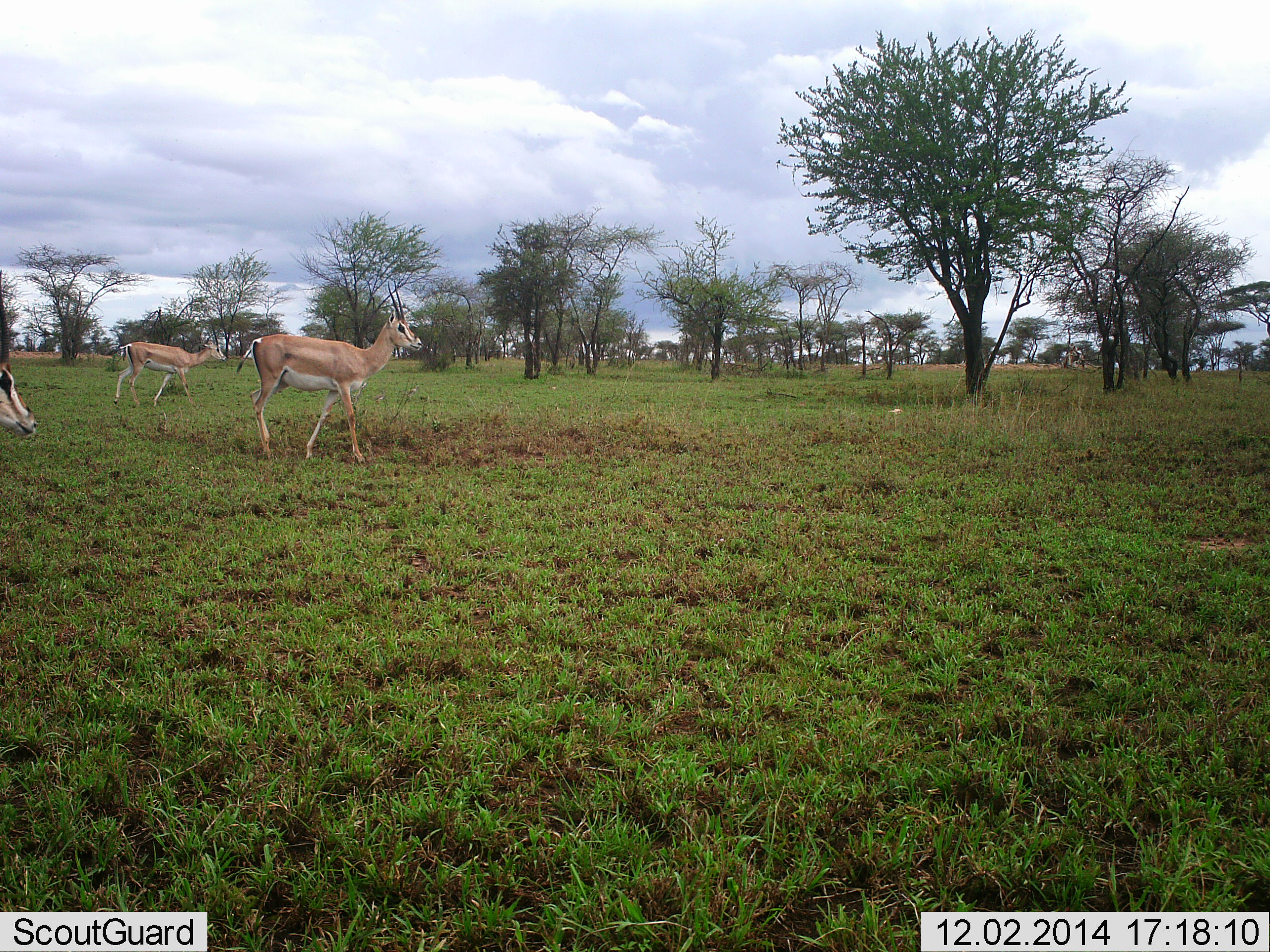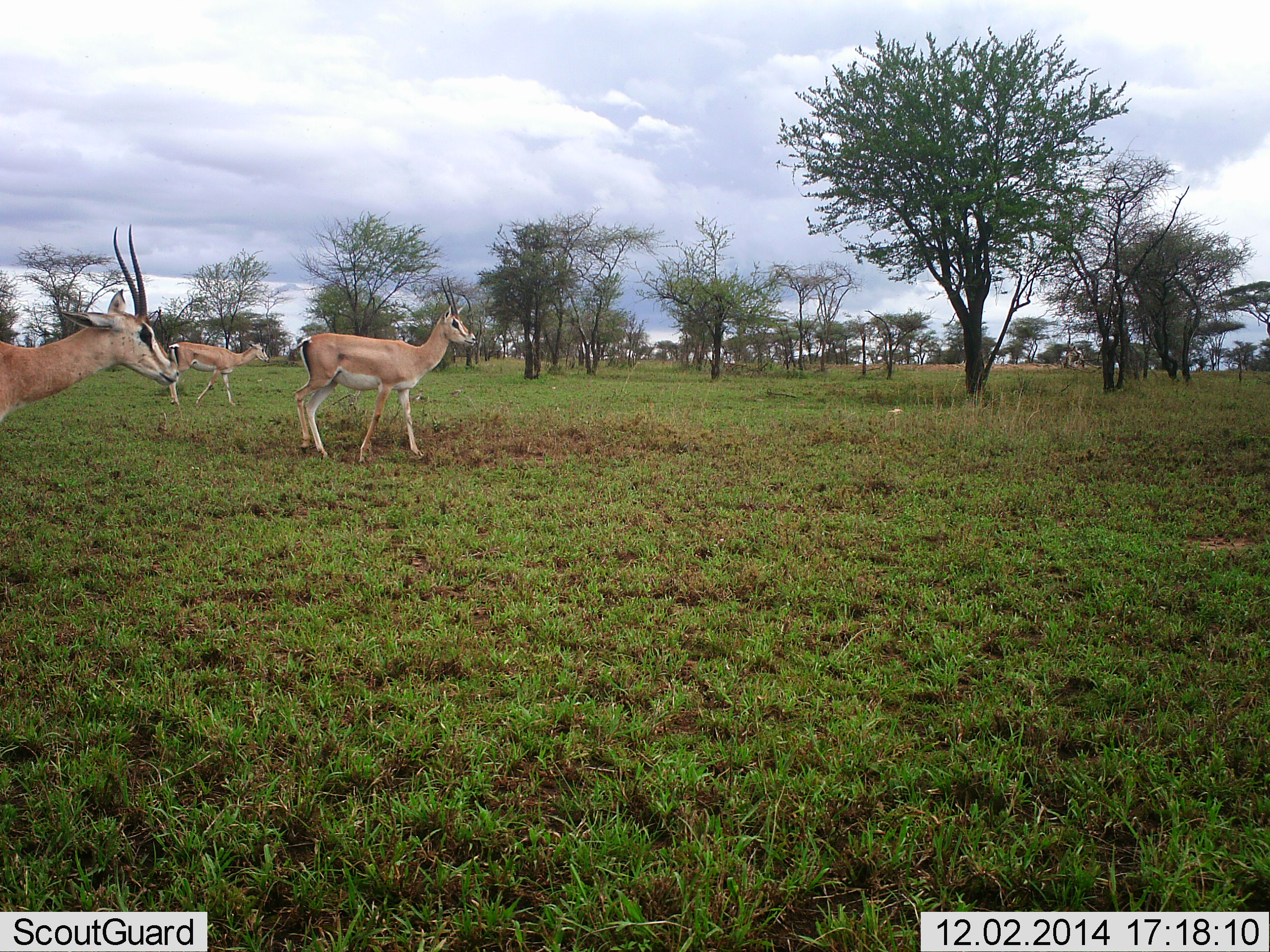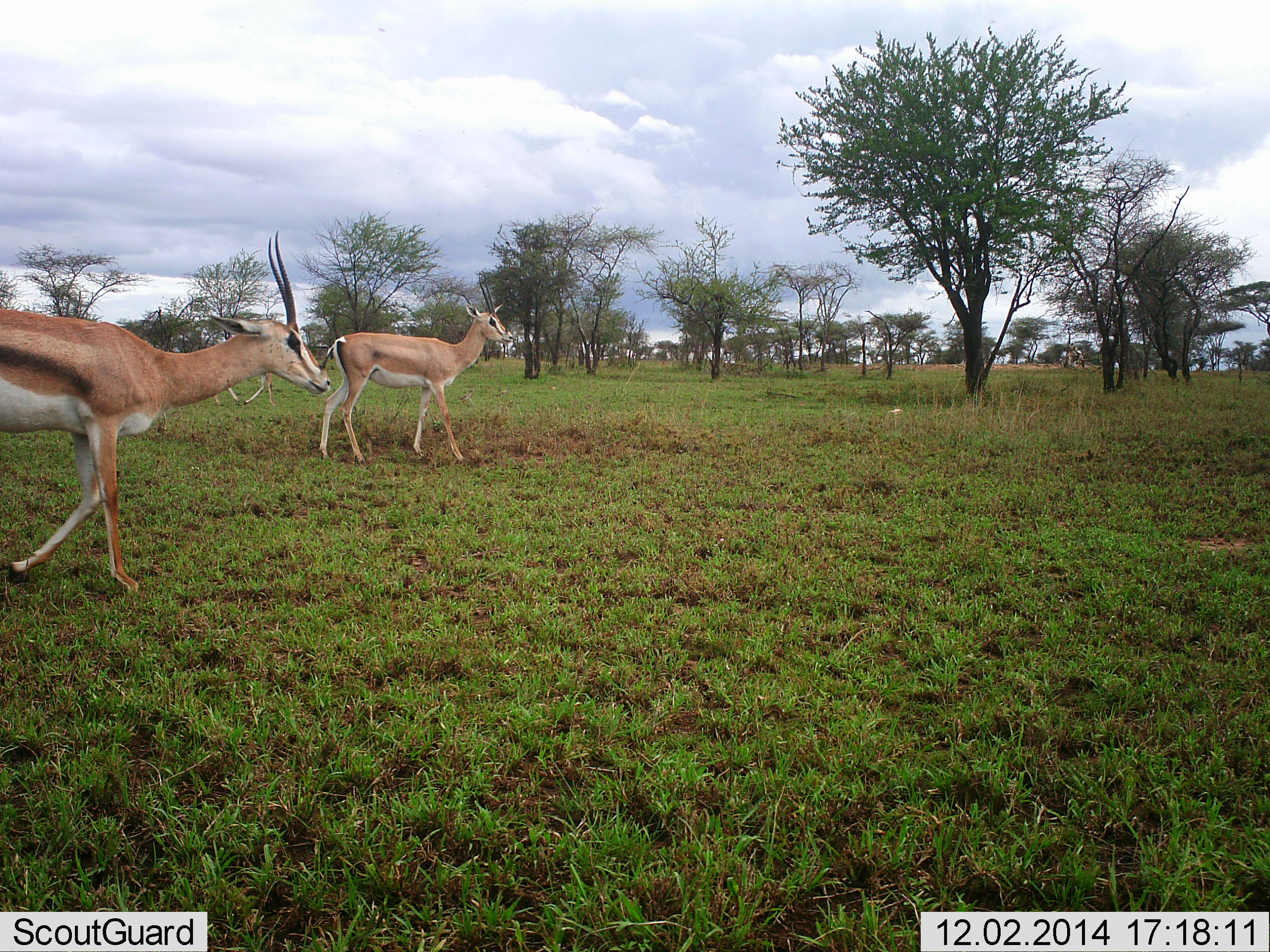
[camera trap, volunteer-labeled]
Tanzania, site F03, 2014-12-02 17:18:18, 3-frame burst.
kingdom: Animalia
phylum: Chordata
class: Mammalia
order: Artiodactyla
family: Bovidae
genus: Nanger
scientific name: Nanger granti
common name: grant's gazelle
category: gazellegrants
Gazellegrants (grant's gazelle) (Nanger granti), count 3. Behavior (volunteer vote fractions): standing 30%, resting 0%, moving 70%, interacting 0%. Young present (vote fraction): 0%. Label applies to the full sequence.